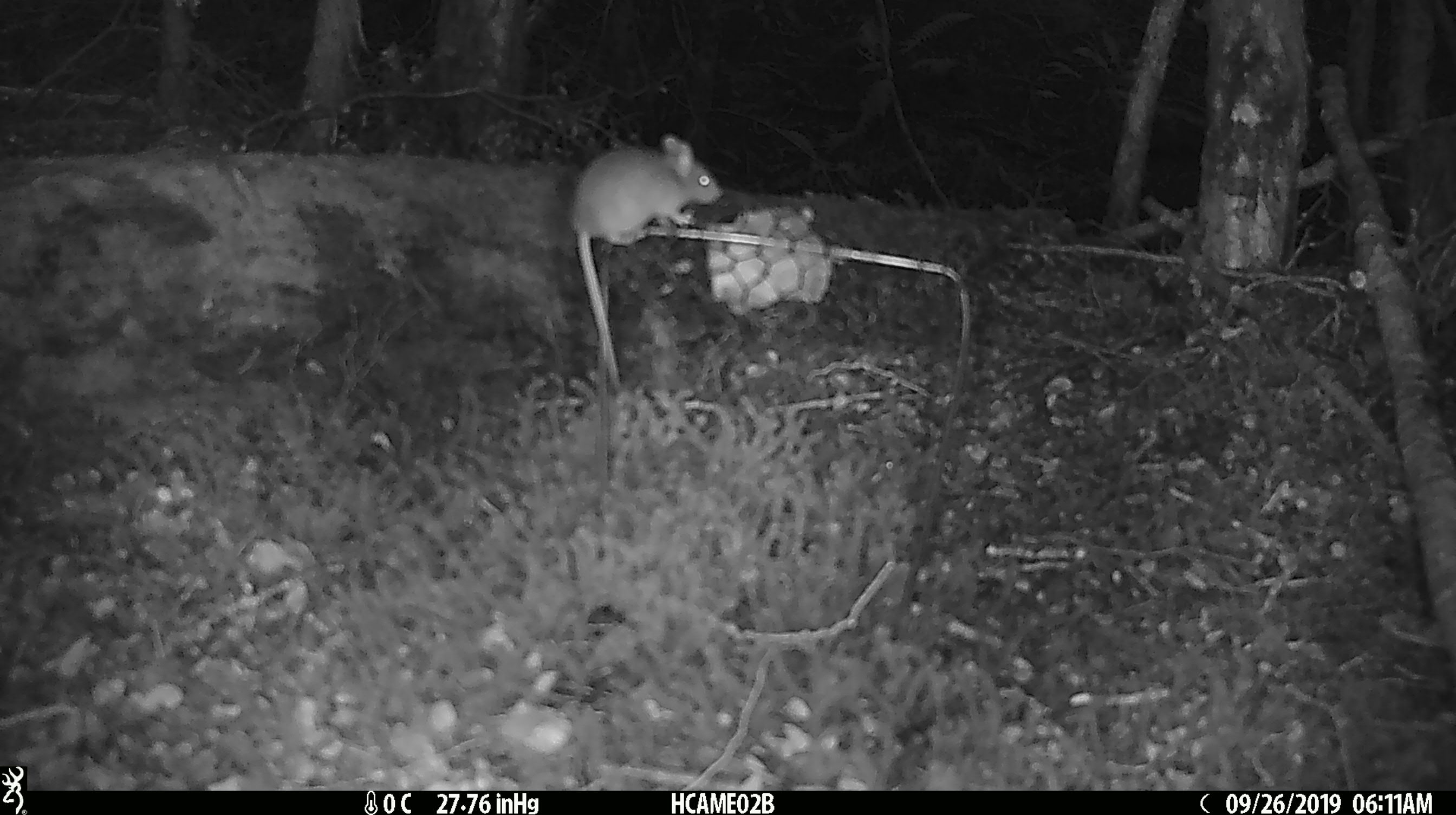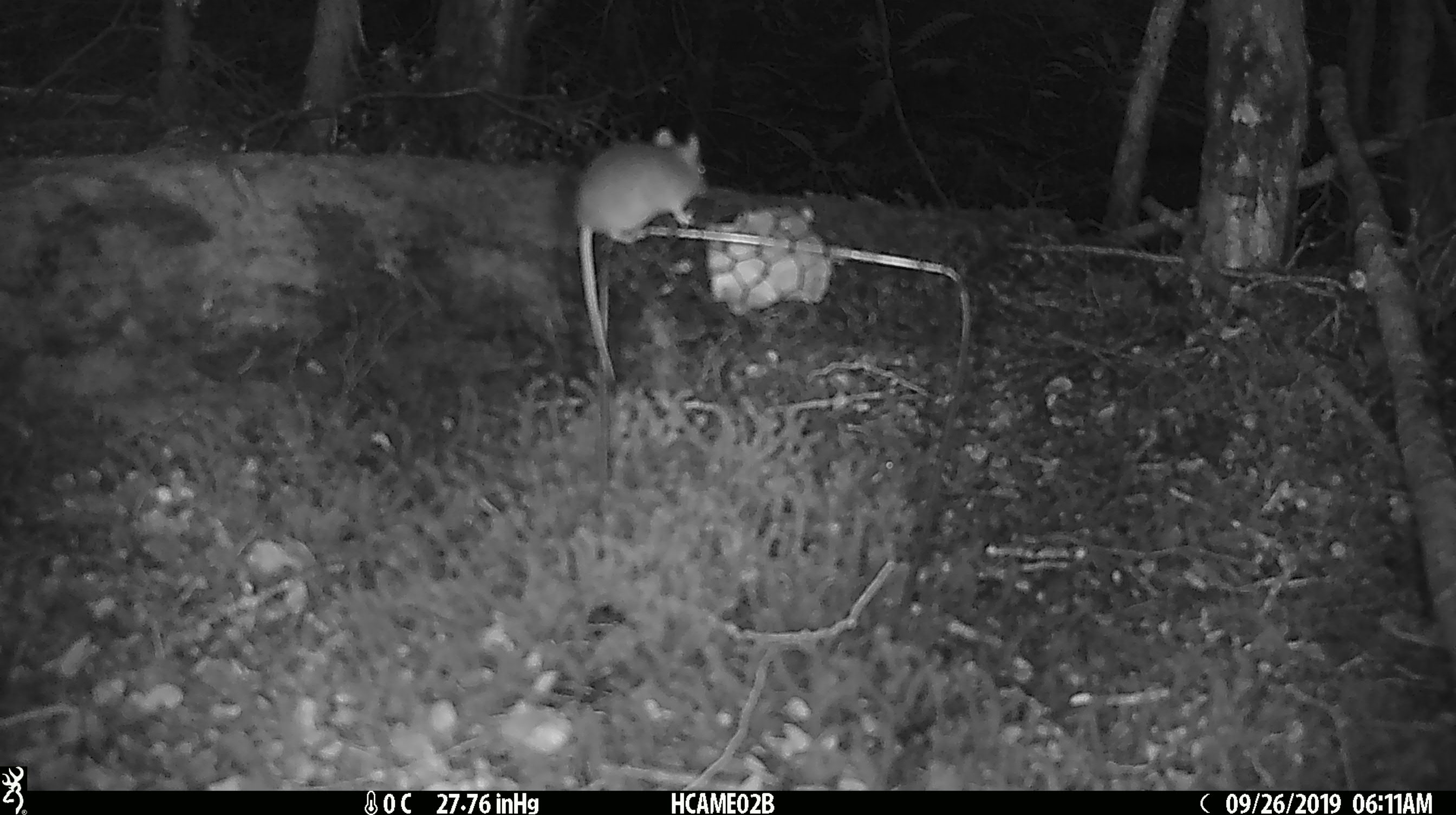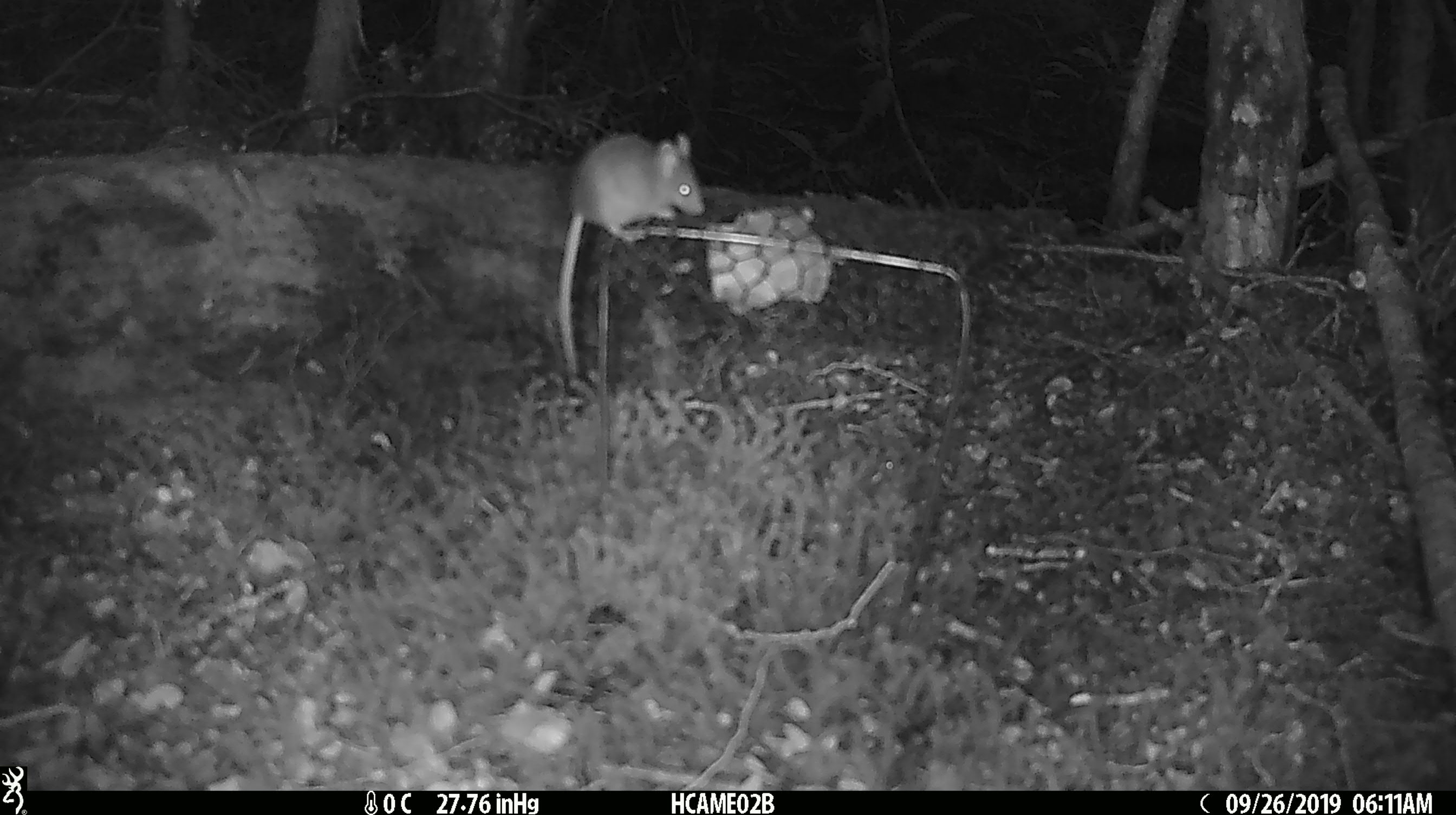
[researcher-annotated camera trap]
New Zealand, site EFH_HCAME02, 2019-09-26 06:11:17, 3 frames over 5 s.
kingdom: Animalia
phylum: Chordata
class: Mammalia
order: Rodentia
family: Muridae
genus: Mus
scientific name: Mus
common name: mouse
Mouse (Mus).